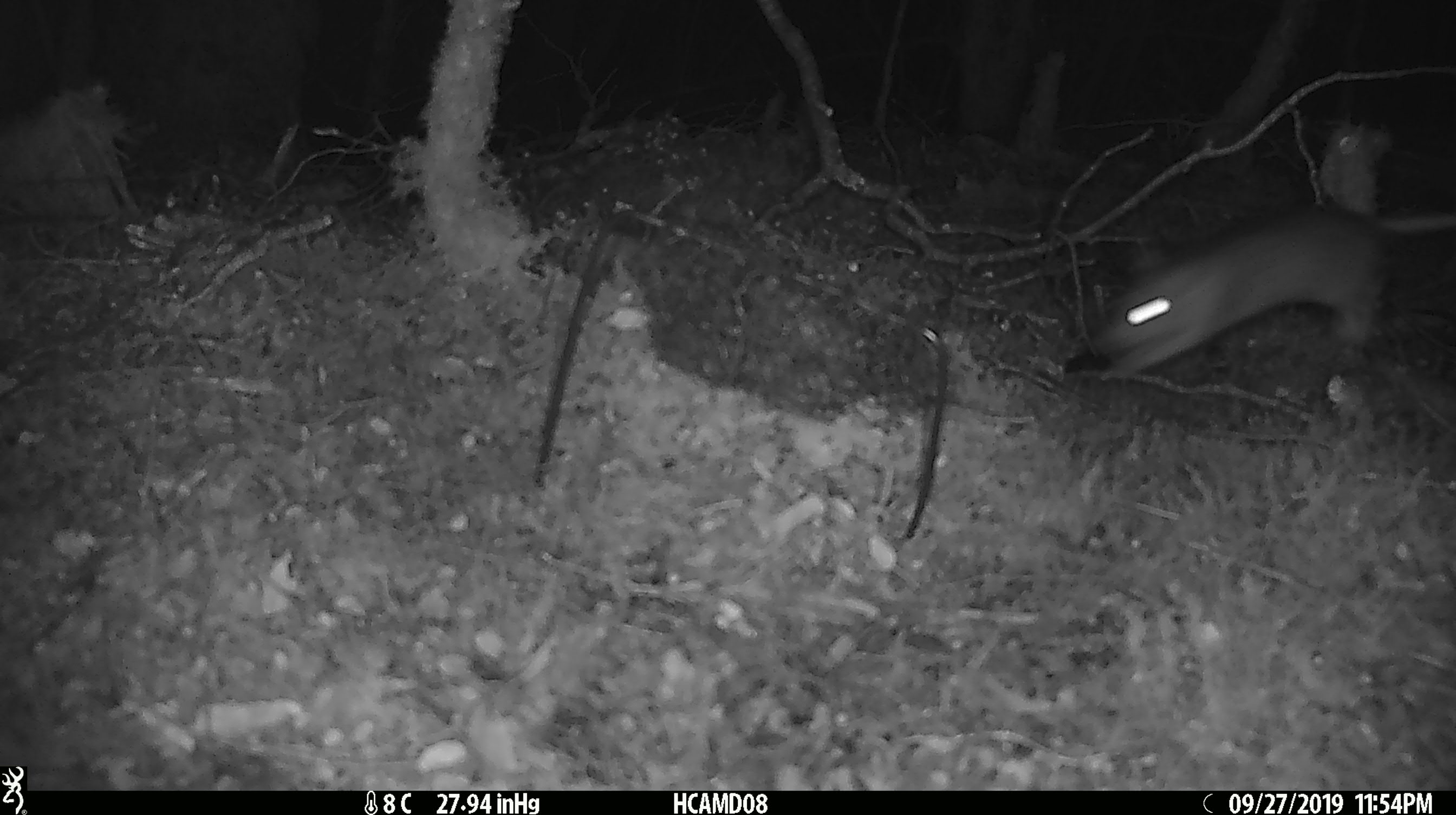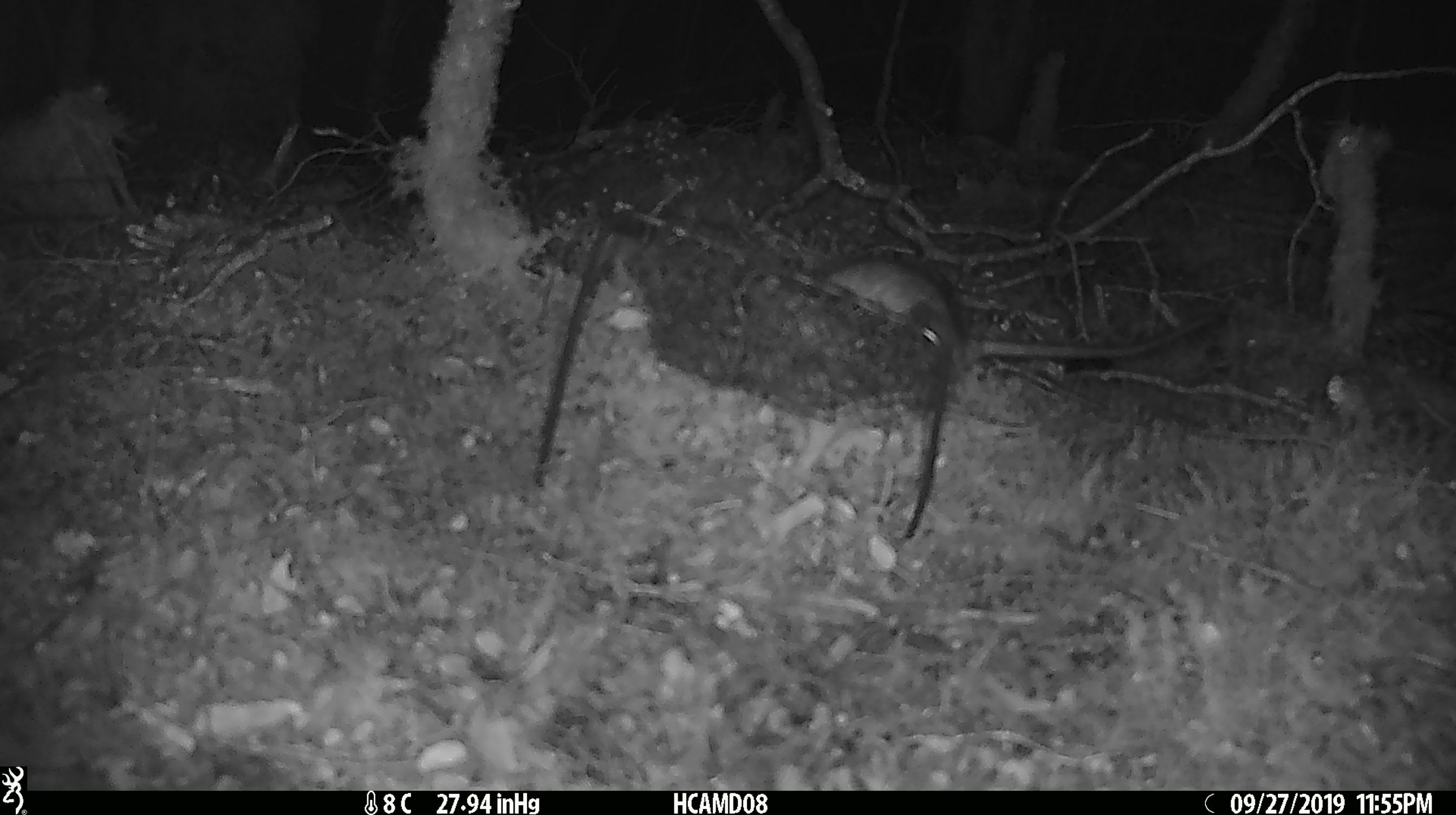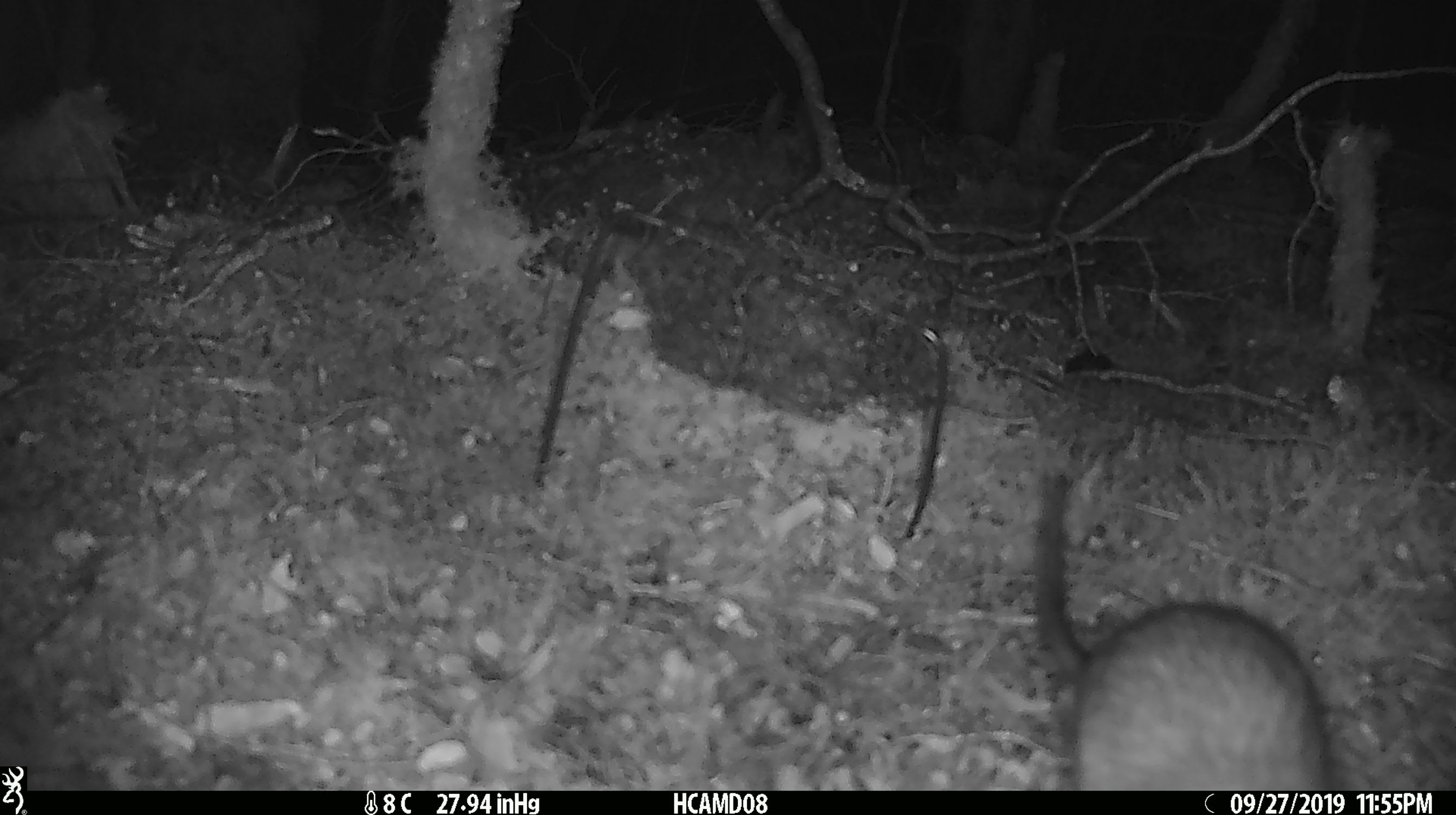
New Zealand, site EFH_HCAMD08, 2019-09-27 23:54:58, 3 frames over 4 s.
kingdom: Animalia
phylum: Chordata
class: Mammalia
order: Rodentia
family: Muridae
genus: Rattus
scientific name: Rattus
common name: rat